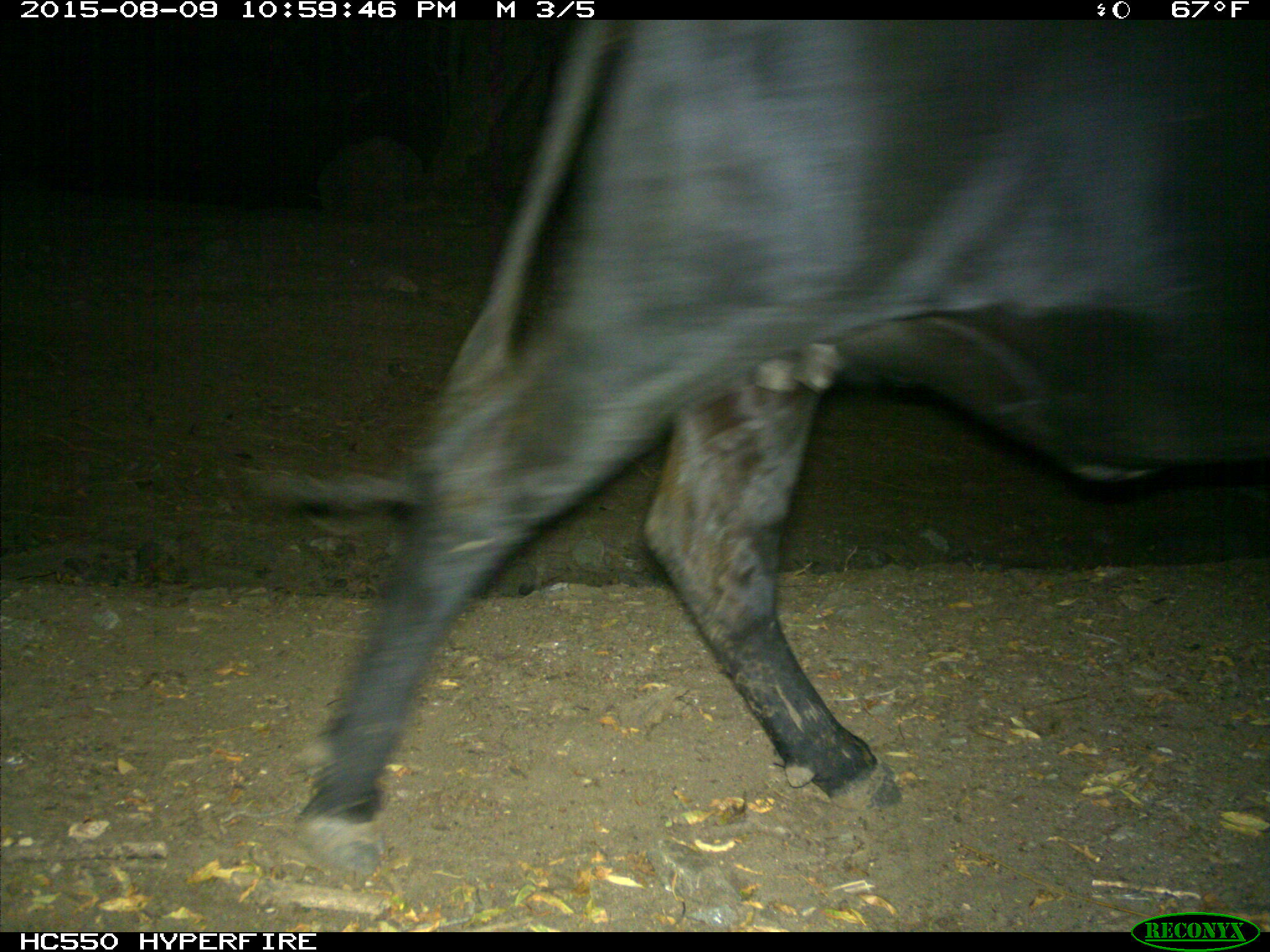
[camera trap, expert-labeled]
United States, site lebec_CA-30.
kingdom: Animalia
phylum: Chordata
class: Mammalia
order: Artiodactyla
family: Bovidae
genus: Bos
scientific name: Bos taurus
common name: domestic cow